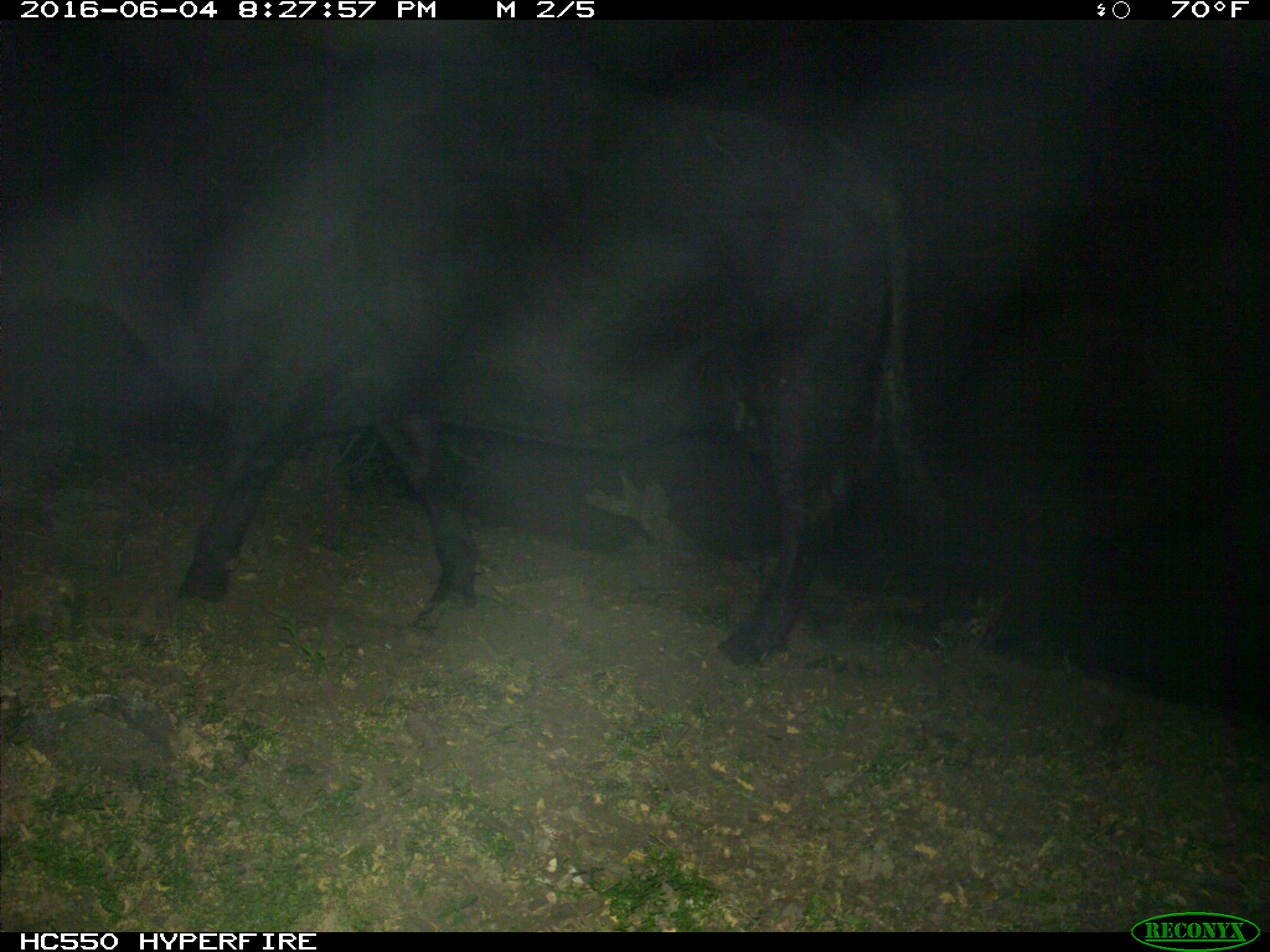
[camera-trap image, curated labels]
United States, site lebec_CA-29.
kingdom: Animalia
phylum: Chordata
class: Mammalia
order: Artiodactyla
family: Bovidae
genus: Bos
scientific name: Bos taurus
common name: domestic cow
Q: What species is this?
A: Bos taurus (domestic cow).